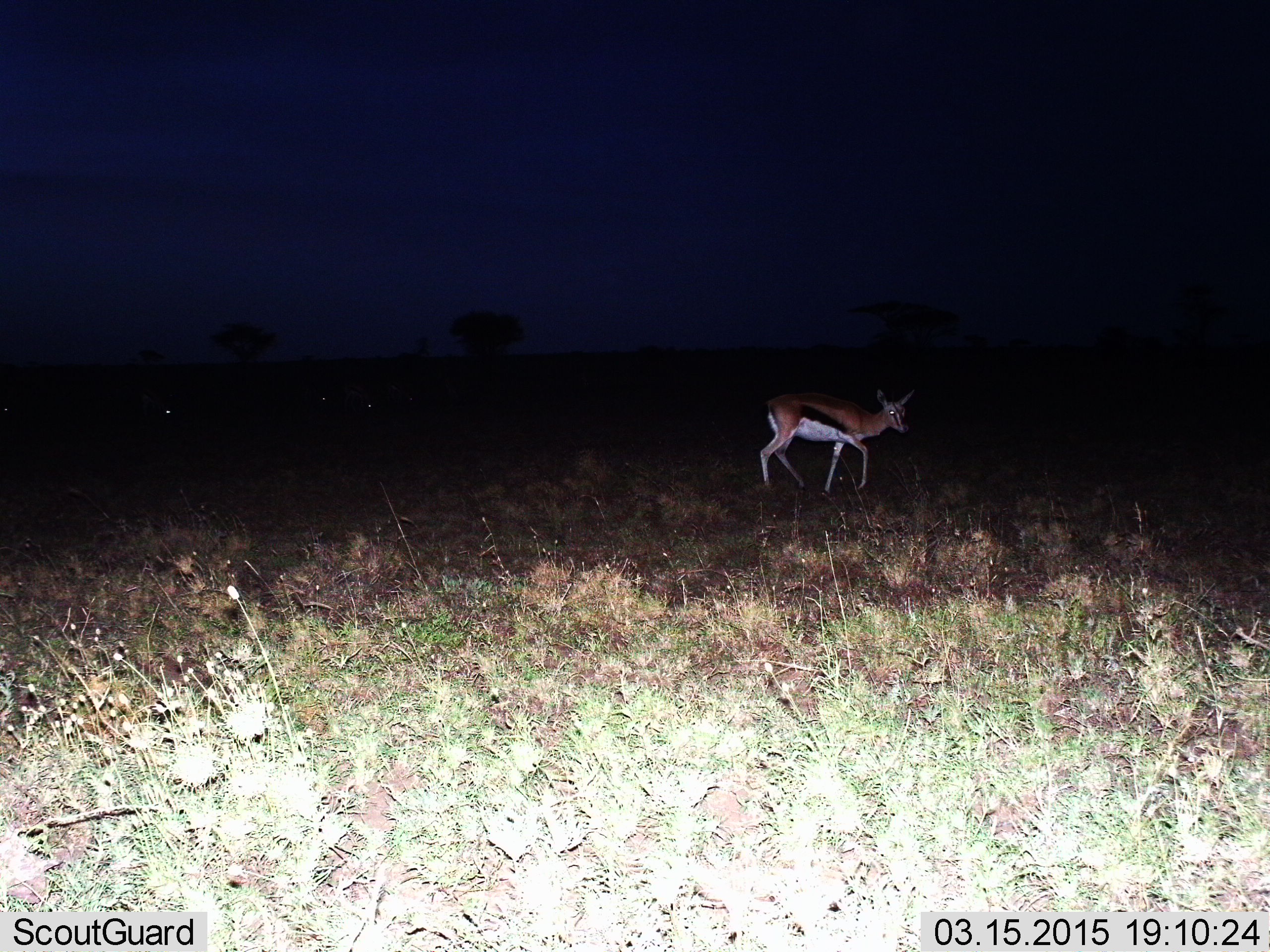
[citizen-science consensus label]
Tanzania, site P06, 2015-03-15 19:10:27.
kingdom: Animalia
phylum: Chordata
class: Mammalia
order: Artiodactyla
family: Bovidae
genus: Eudorcas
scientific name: Eudorcas thomsonii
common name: thomson's gazelle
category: gazellethomsons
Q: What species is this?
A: Gazellethomsons (thomson's gazelle) (Eudorcas thomsonii).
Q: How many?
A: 1.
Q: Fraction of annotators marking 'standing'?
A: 30%.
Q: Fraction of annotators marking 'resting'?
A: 0%.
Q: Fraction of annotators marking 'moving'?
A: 70%.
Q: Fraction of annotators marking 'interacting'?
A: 0%.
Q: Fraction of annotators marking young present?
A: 10%.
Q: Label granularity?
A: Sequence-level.